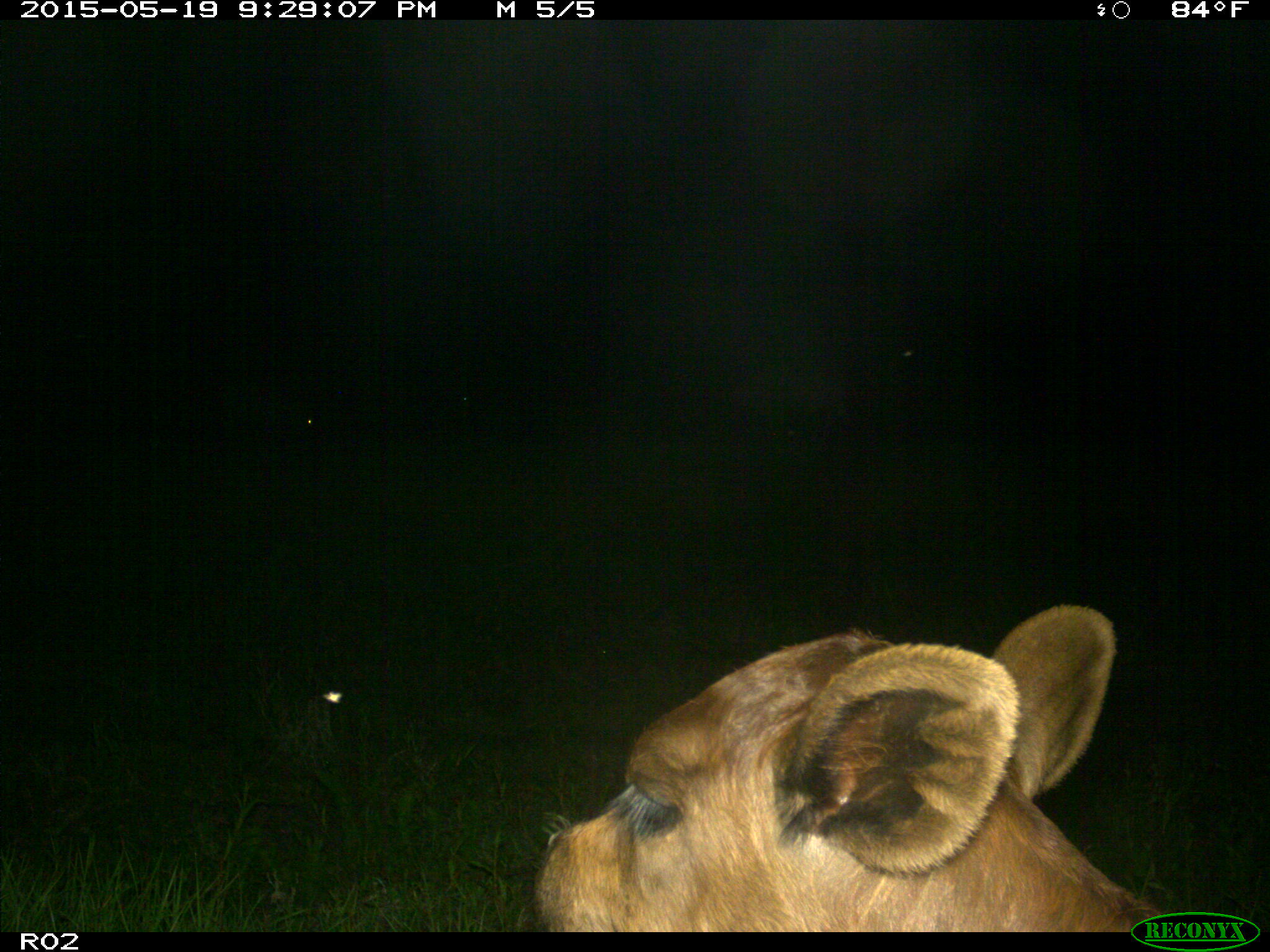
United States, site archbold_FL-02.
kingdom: Animalia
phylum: Chordata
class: Mammalia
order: Artiodactyla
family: Bovidae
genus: Bos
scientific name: Bos taurus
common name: domestic cow